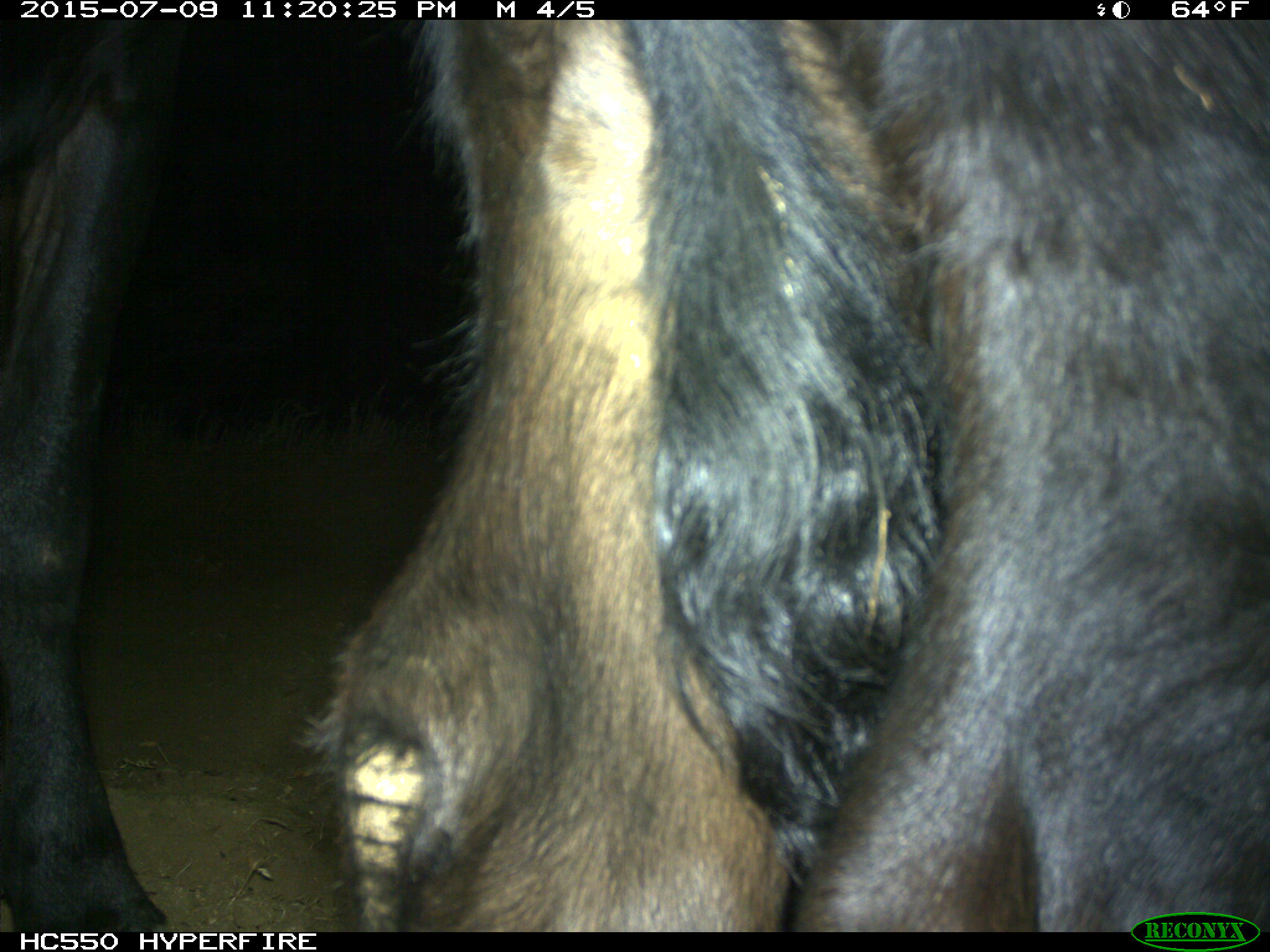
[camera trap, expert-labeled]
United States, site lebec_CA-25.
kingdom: Animalia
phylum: Chordata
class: Mammalia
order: Artiodactyla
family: Bovidae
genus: Bos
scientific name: Bos taurus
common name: domestic cow